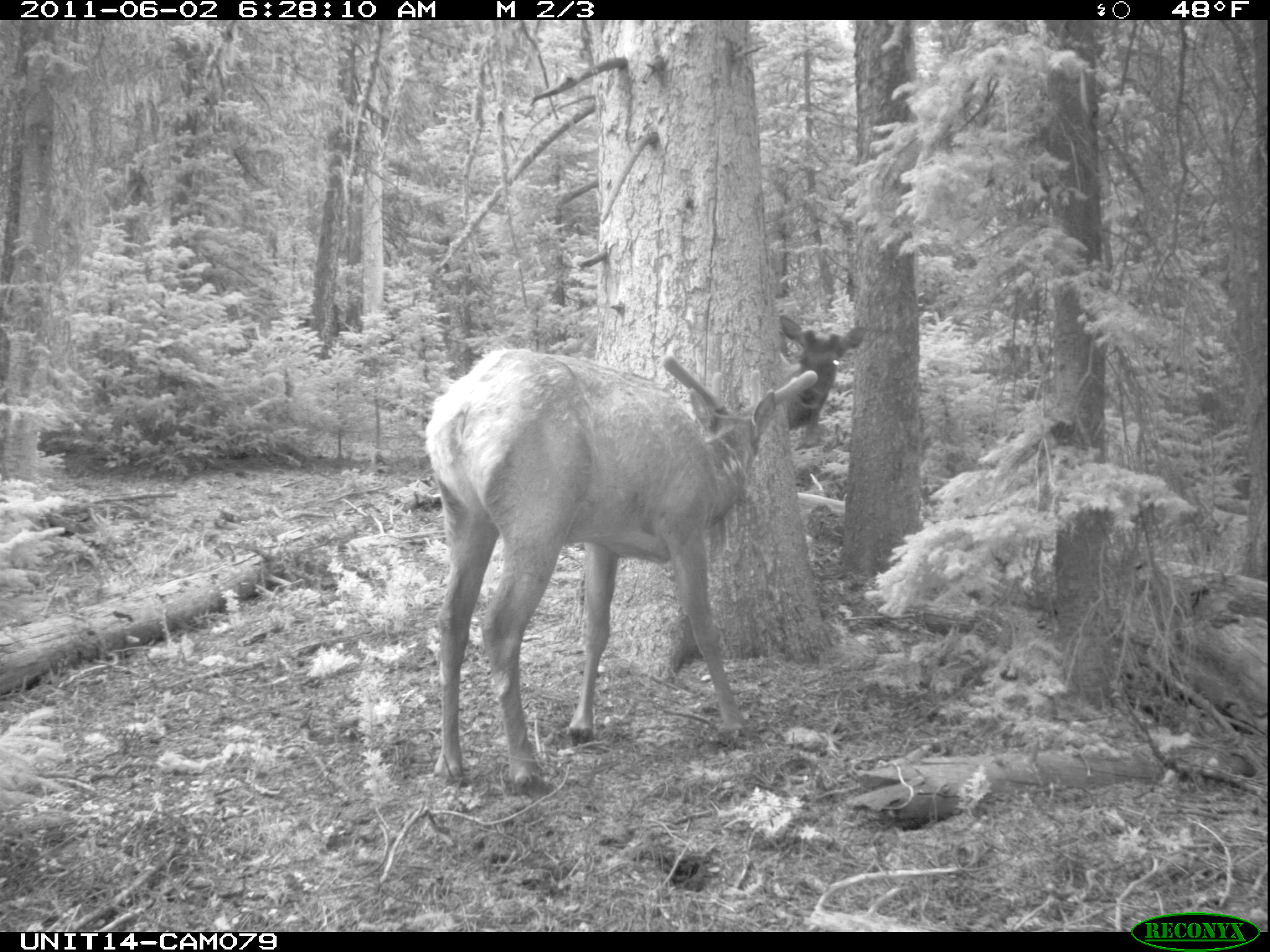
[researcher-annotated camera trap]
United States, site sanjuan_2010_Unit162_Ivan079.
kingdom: Animalia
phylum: Chordata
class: Mammalia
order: Artiodactyla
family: Cervidae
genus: Cervus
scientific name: Cervus elaphus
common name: red deer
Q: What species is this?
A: Cervus elaphus (red deer).